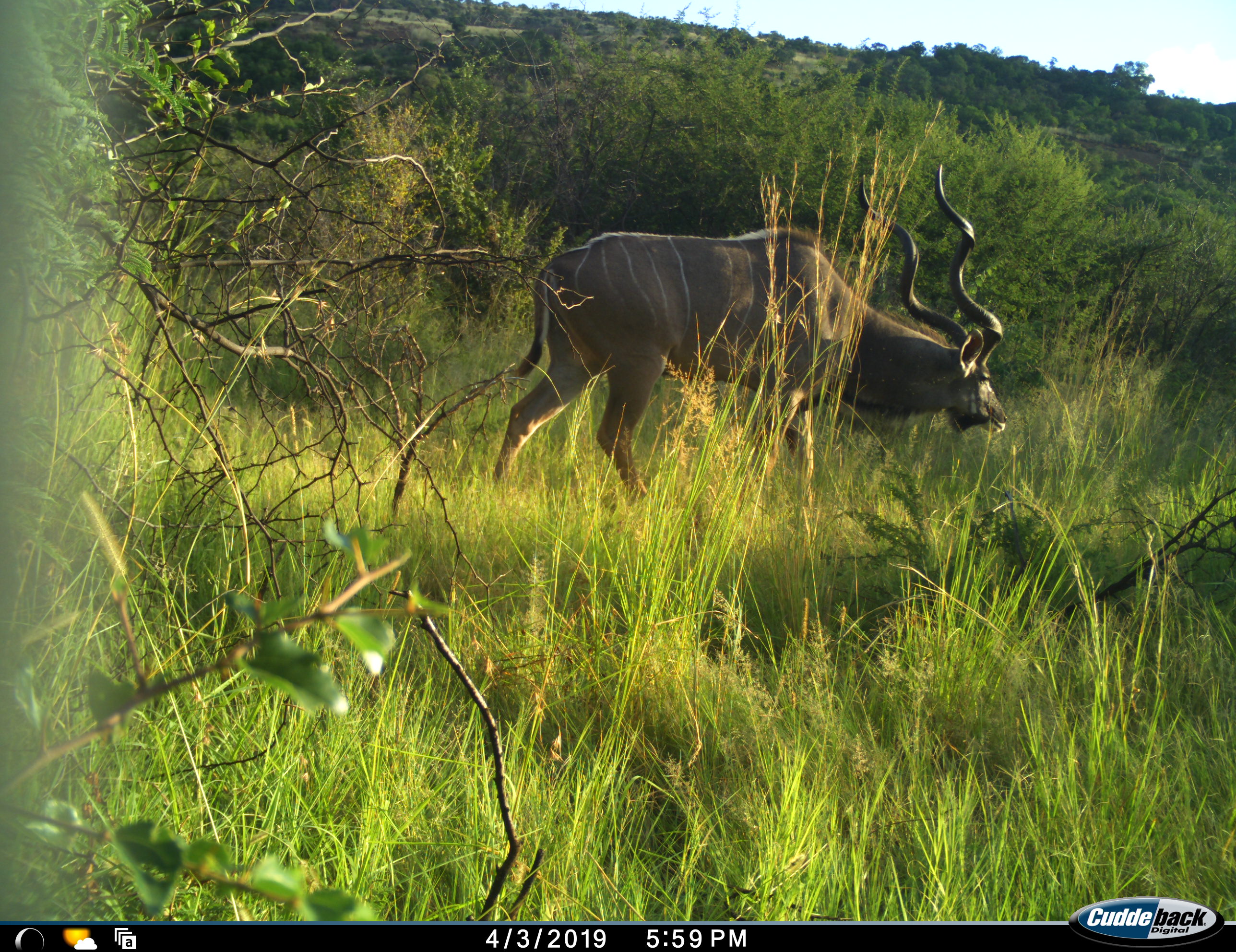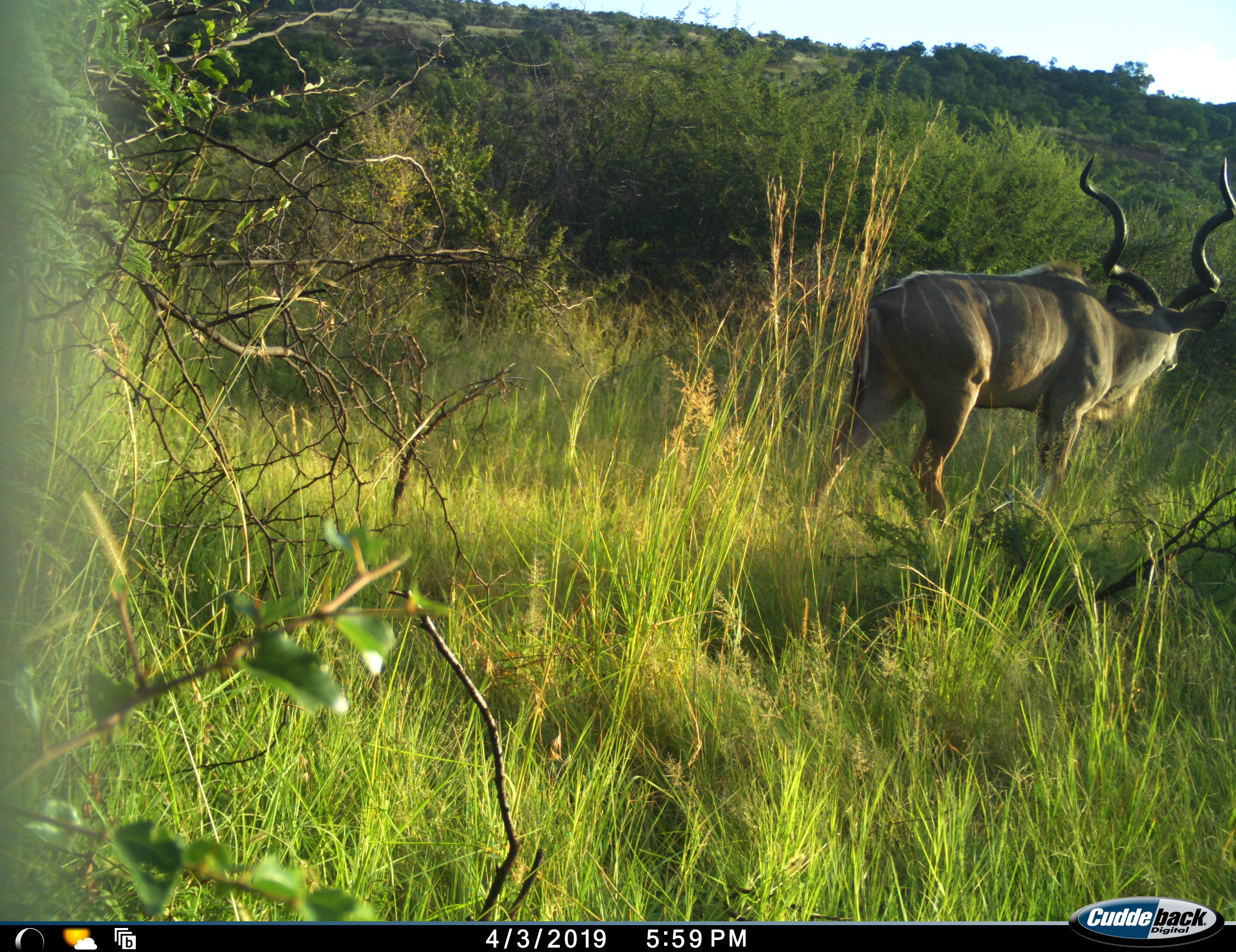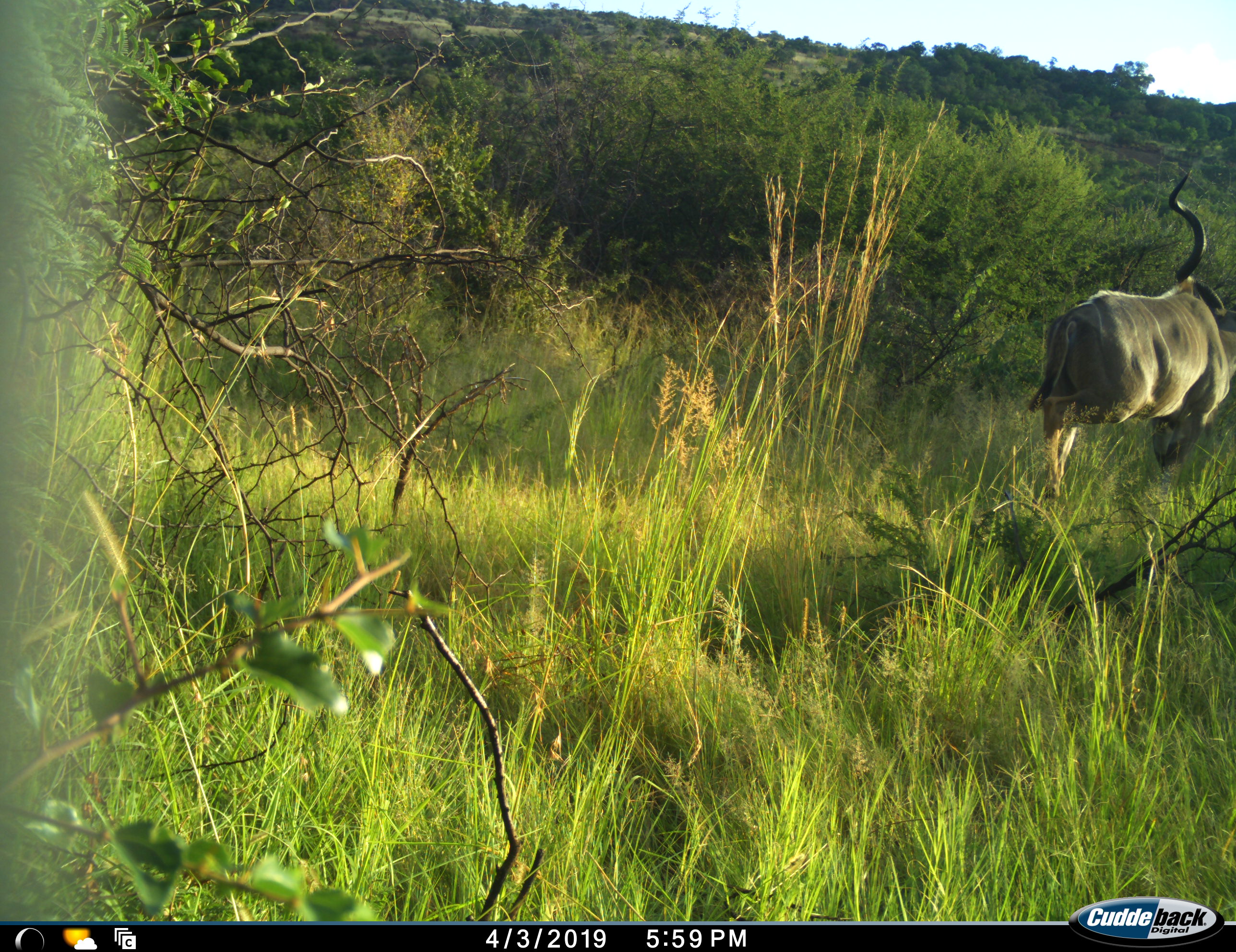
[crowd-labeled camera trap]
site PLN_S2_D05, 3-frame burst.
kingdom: Animalia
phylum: Chordata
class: Mammalia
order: Artiodactyla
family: Bovidae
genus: Tragelaphus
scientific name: Tragelaphus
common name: kudu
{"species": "kudu (Tragelaphus)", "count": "1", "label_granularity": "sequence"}